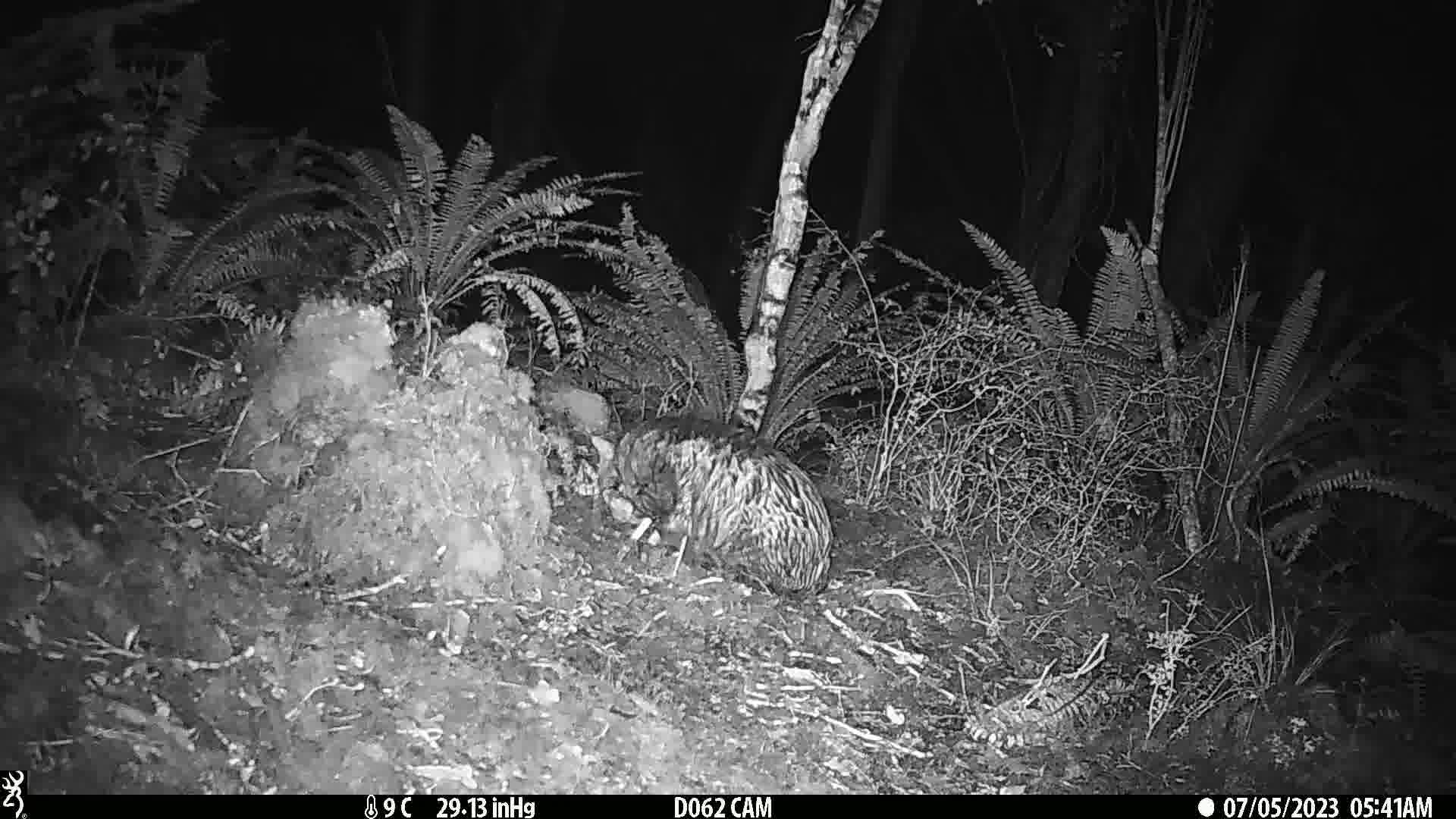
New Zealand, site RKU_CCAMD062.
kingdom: Animalia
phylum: Chordata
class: Mammalia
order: Carnivora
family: Felidae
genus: Felis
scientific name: Felis catus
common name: domestic cat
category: cat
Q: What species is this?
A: Cat (domestic cat) (Felis catus).